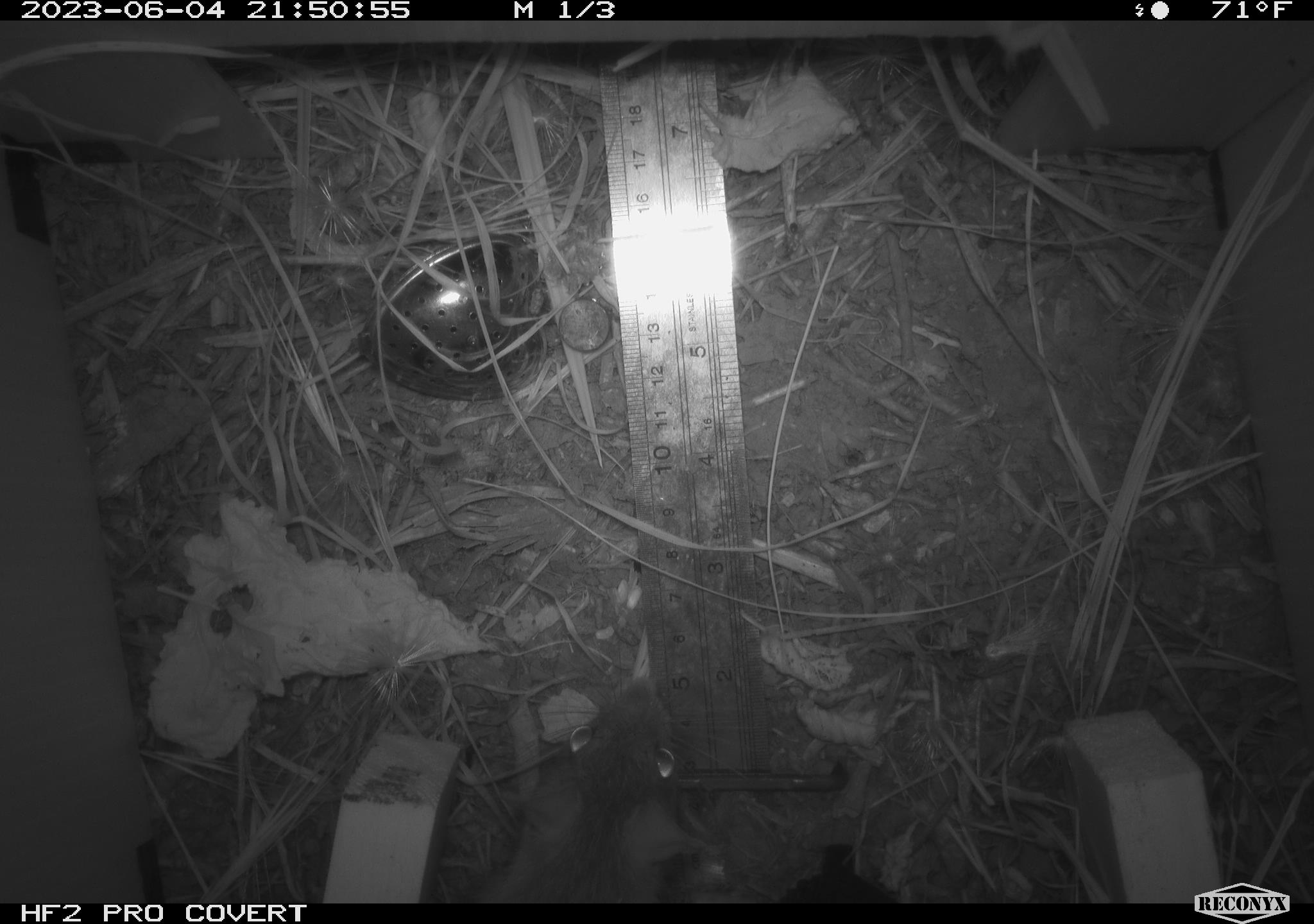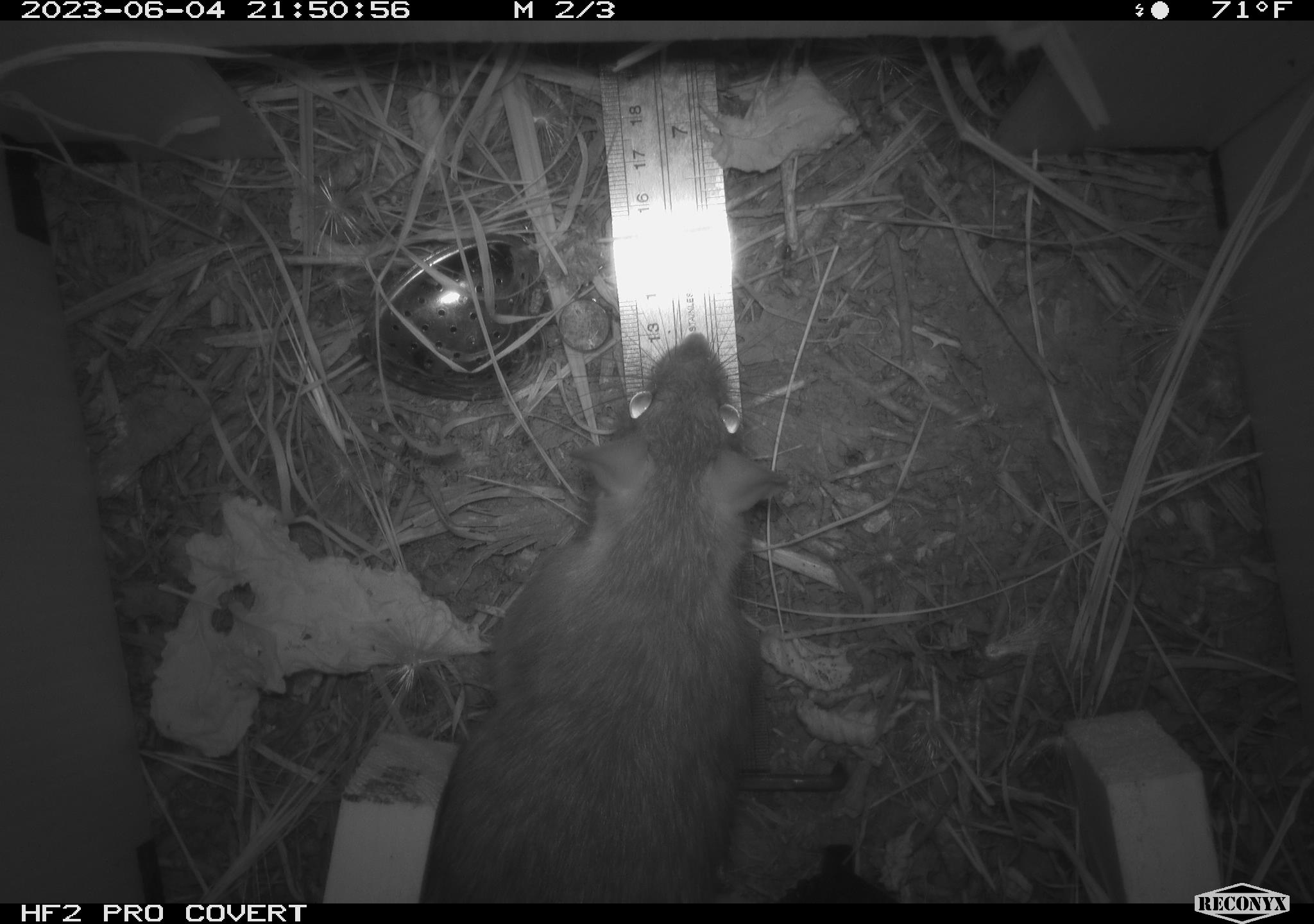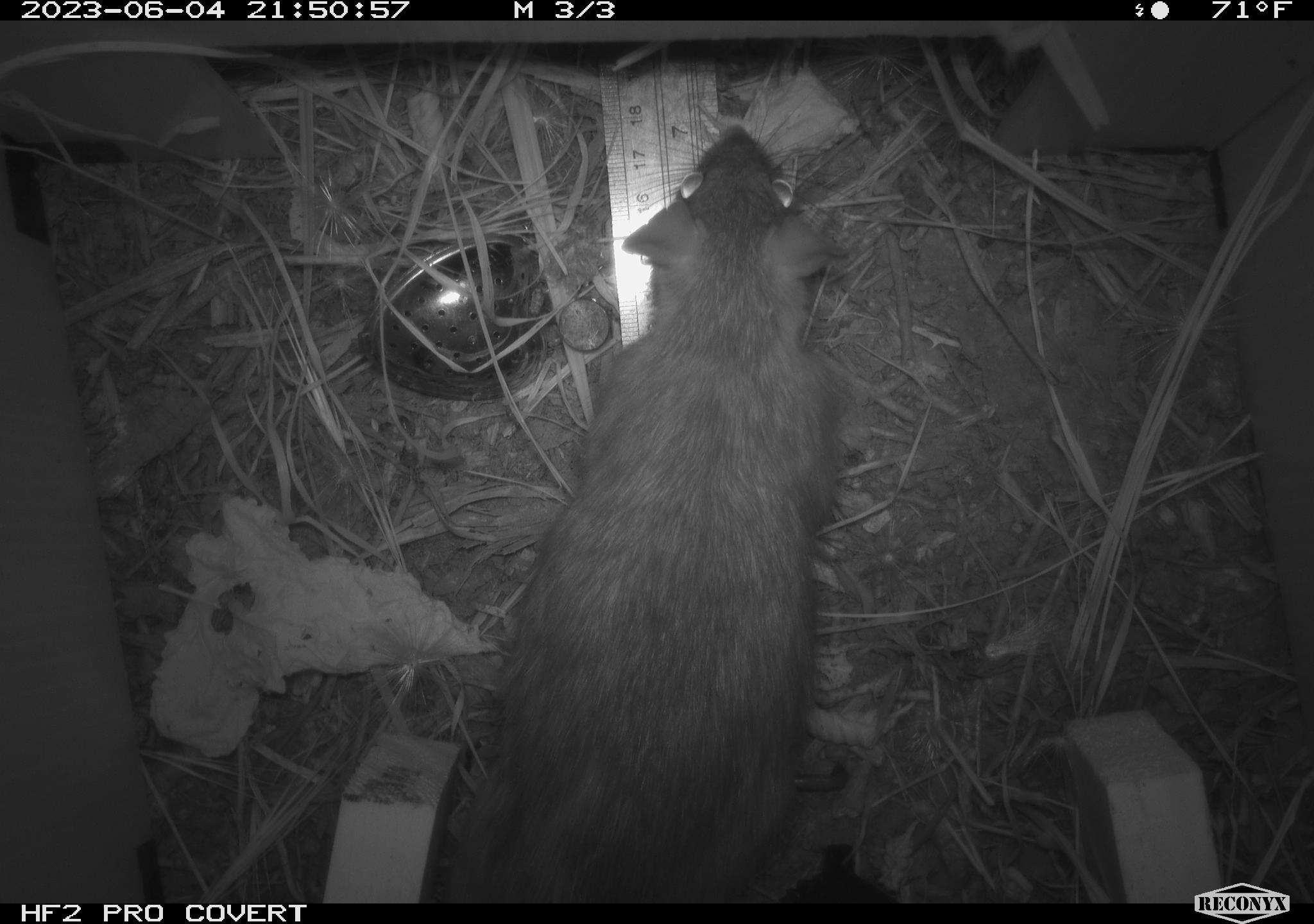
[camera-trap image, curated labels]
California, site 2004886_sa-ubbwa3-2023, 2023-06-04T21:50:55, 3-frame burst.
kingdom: Animalia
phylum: Chordata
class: Mammalia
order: Rodentia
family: Muridae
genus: Rattus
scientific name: Rattus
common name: rat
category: rattus species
Rattus species (rat) (Rattus).